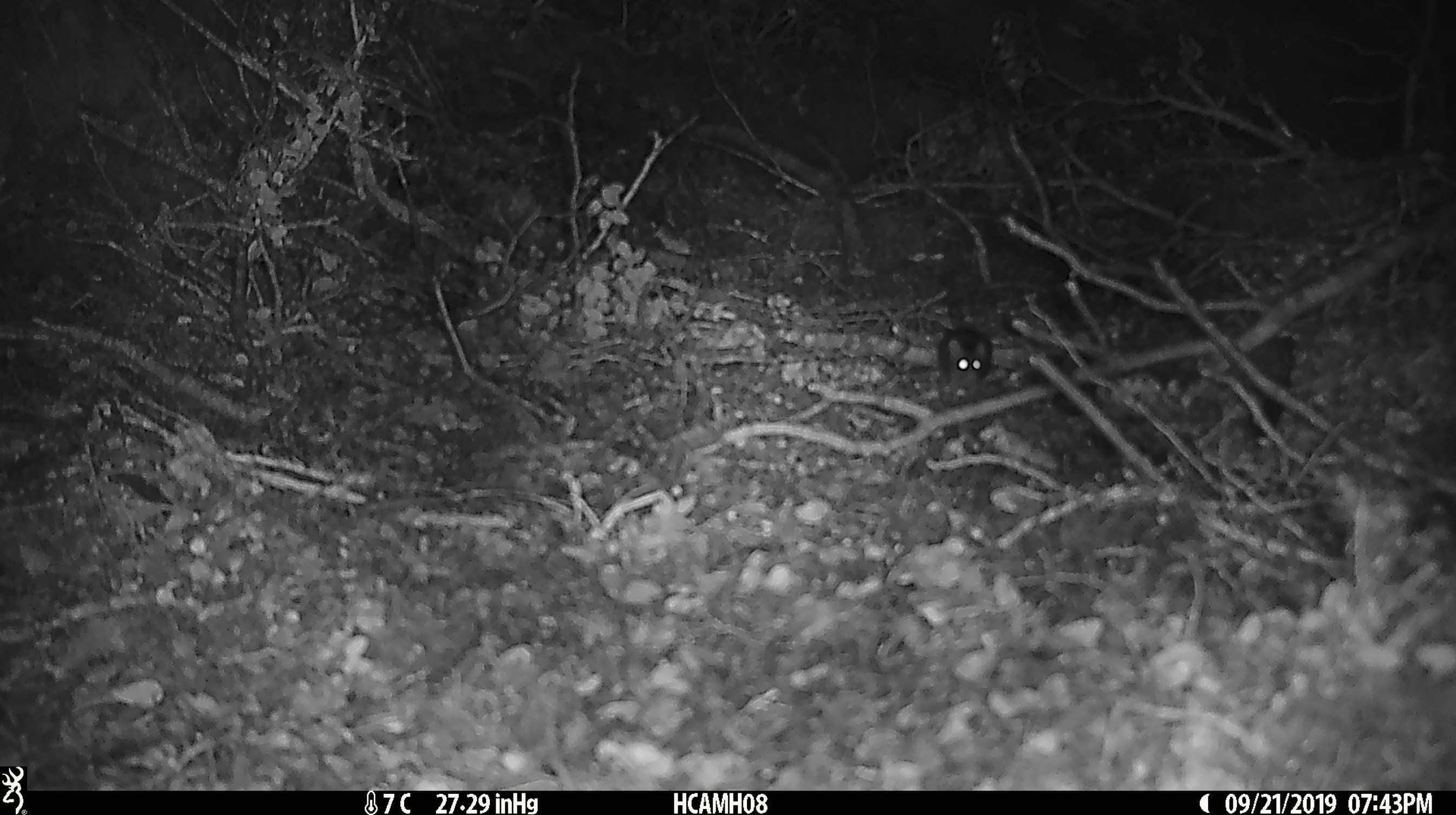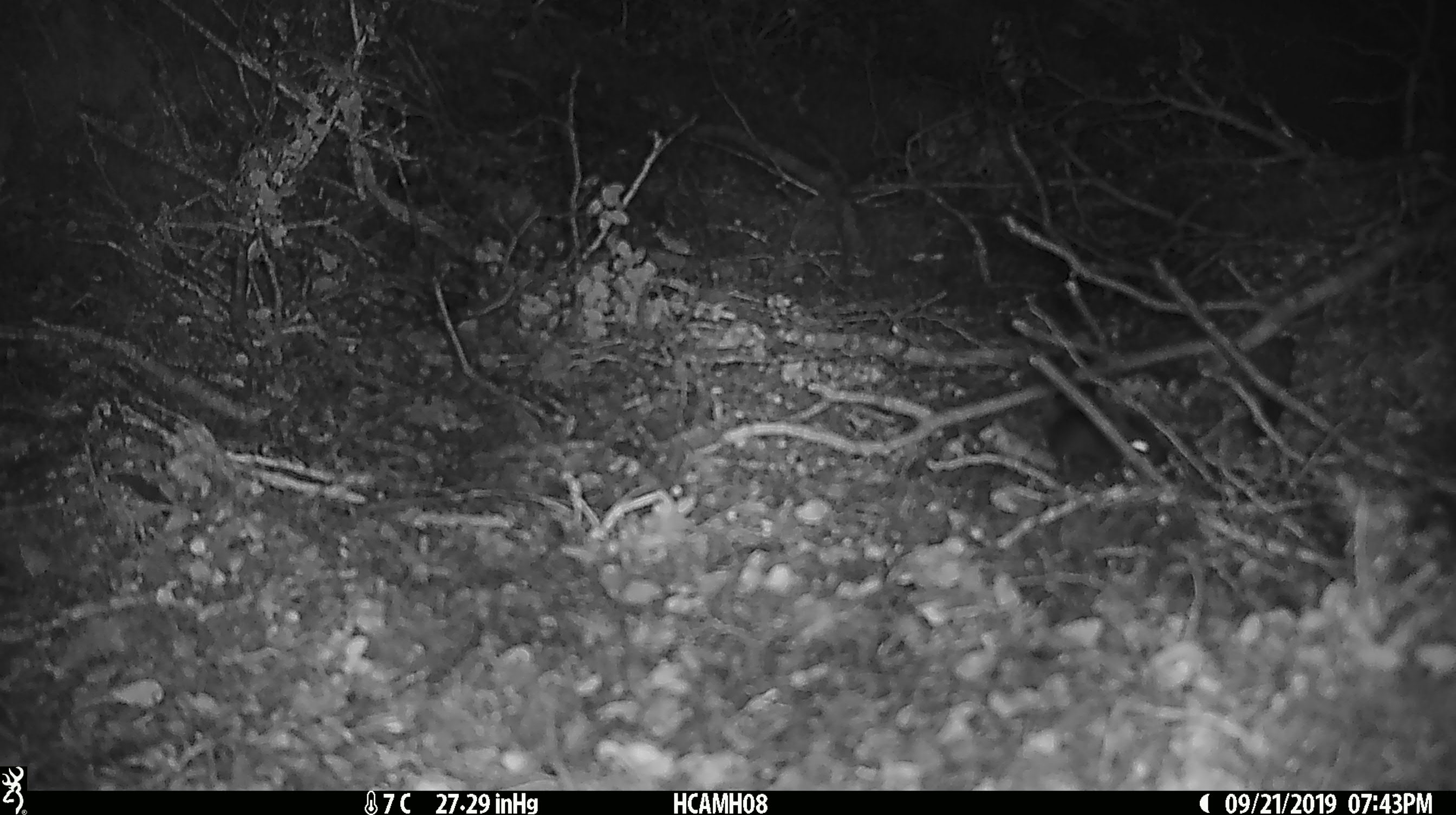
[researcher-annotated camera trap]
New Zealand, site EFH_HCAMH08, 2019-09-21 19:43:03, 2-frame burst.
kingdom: Animalia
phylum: Chordata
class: Mammalia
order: Rodentia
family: Muridae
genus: Mus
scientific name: Mus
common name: mouse